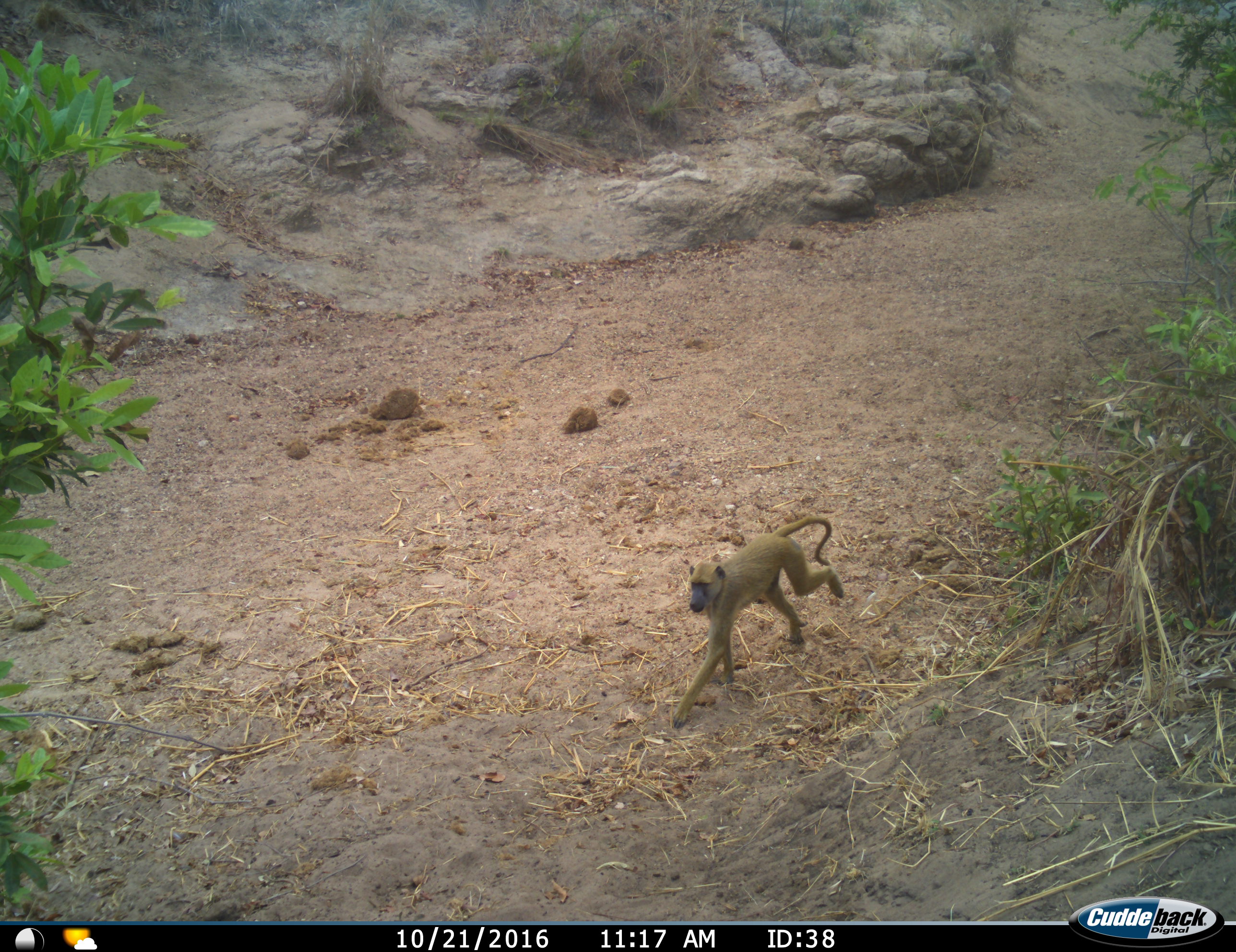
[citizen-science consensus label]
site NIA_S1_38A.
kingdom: Animalia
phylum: Chordata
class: Mammalia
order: Primates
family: Cercopithecidae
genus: Papio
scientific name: Papio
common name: baboon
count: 1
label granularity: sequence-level